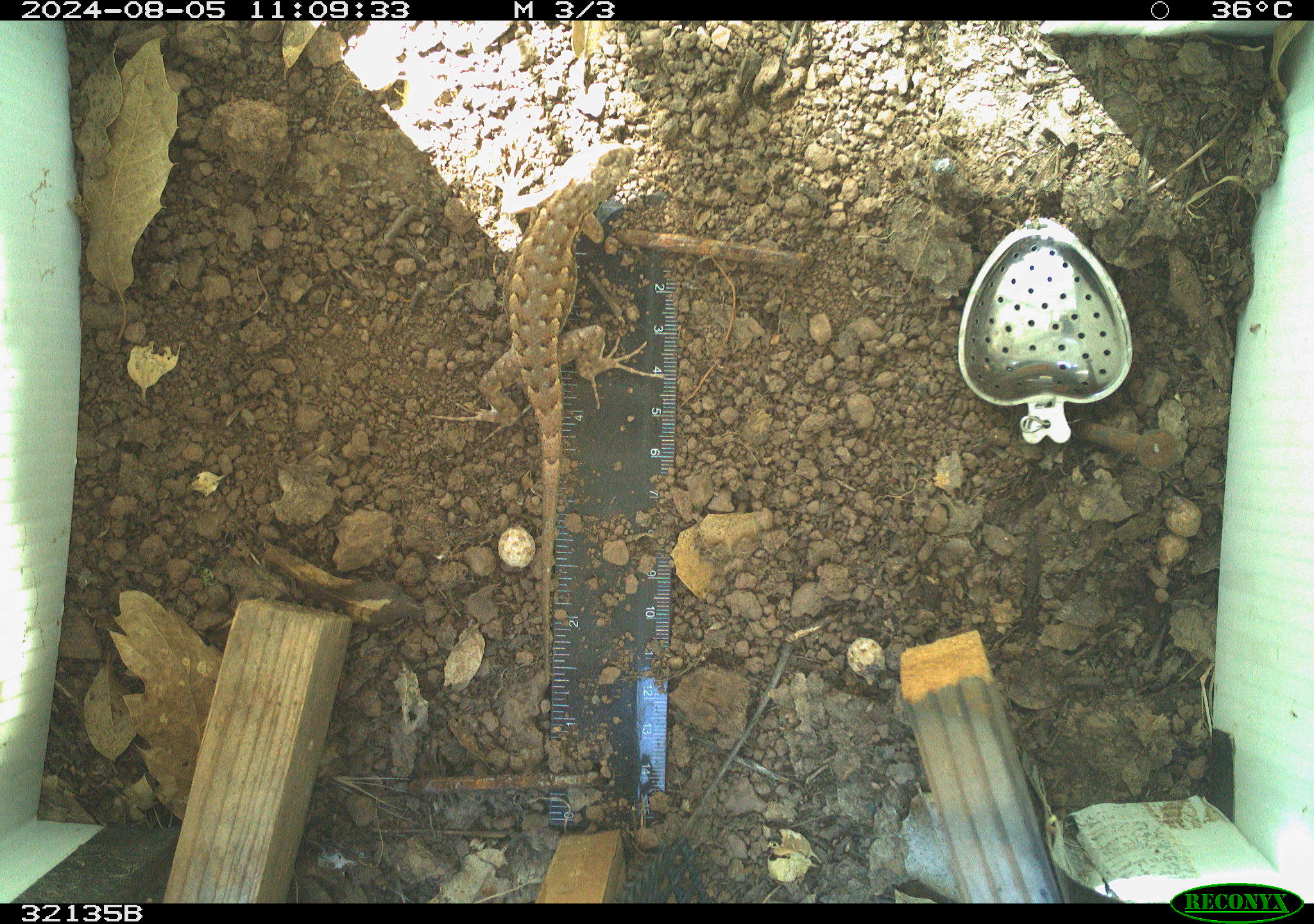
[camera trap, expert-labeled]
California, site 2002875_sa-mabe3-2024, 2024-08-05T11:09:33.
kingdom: Animalia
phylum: Chordata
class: Reptilia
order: Squamata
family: Phrynosomatidae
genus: Sceloporus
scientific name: Sceloporus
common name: spiny lizards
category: sceloporus species